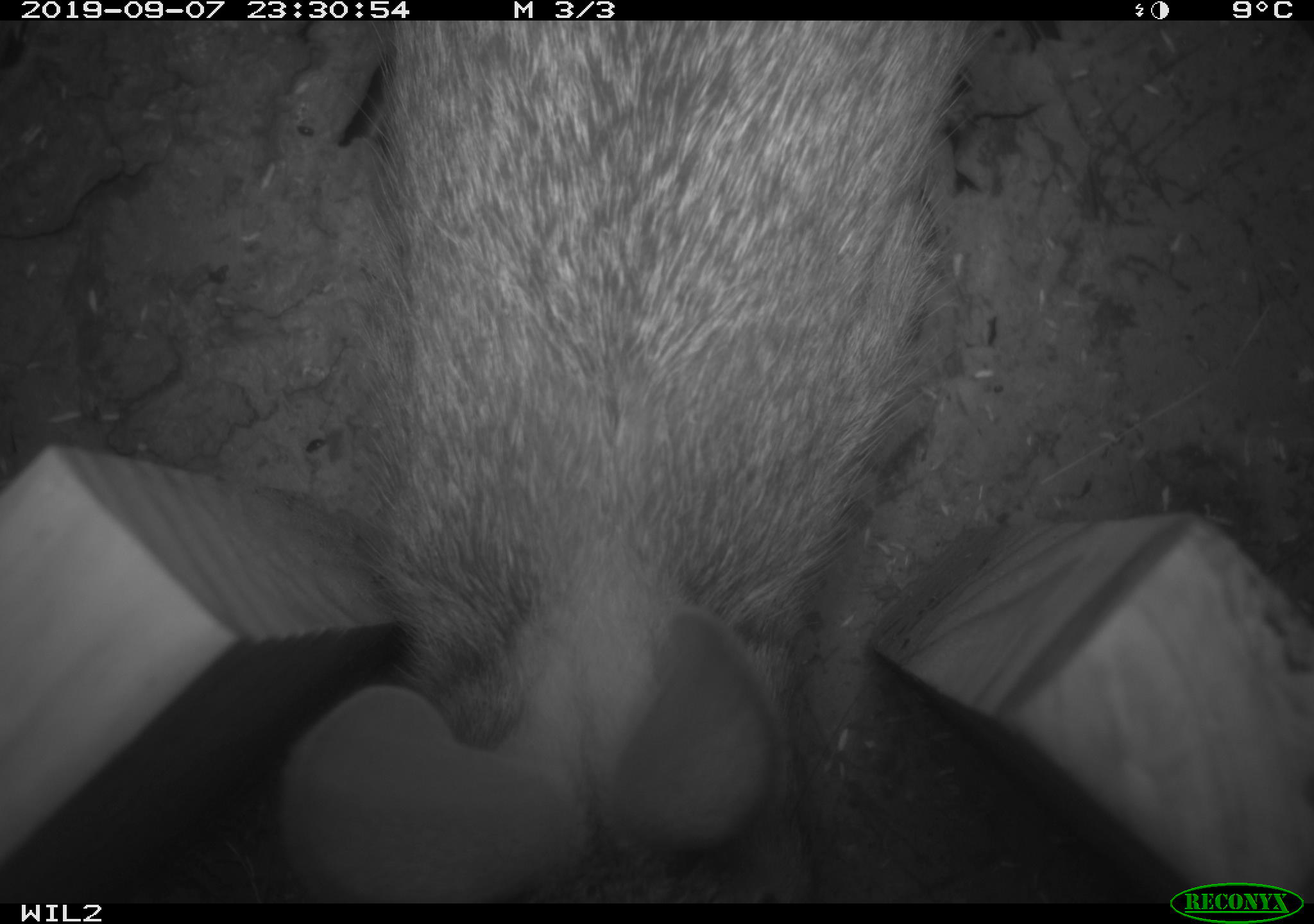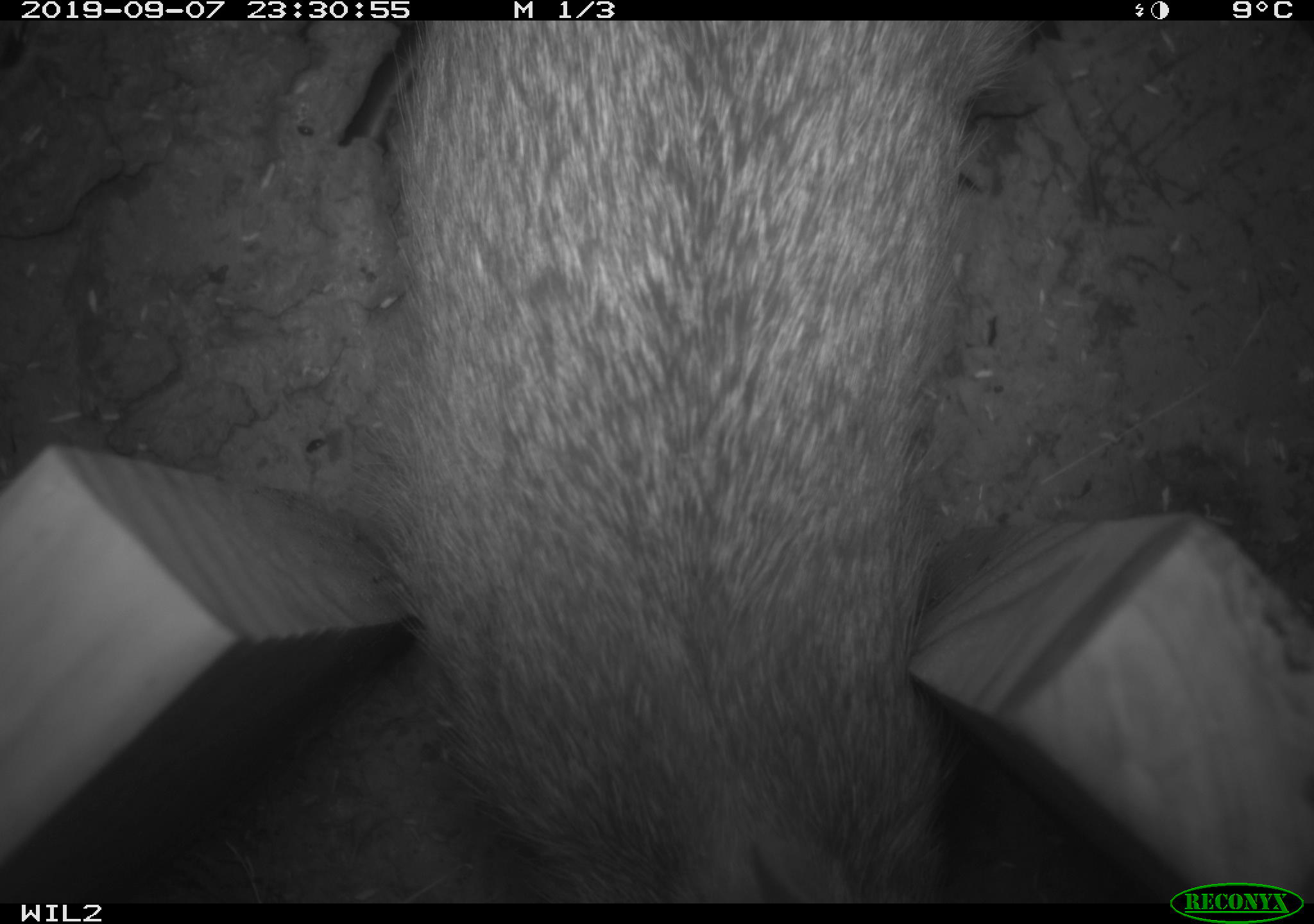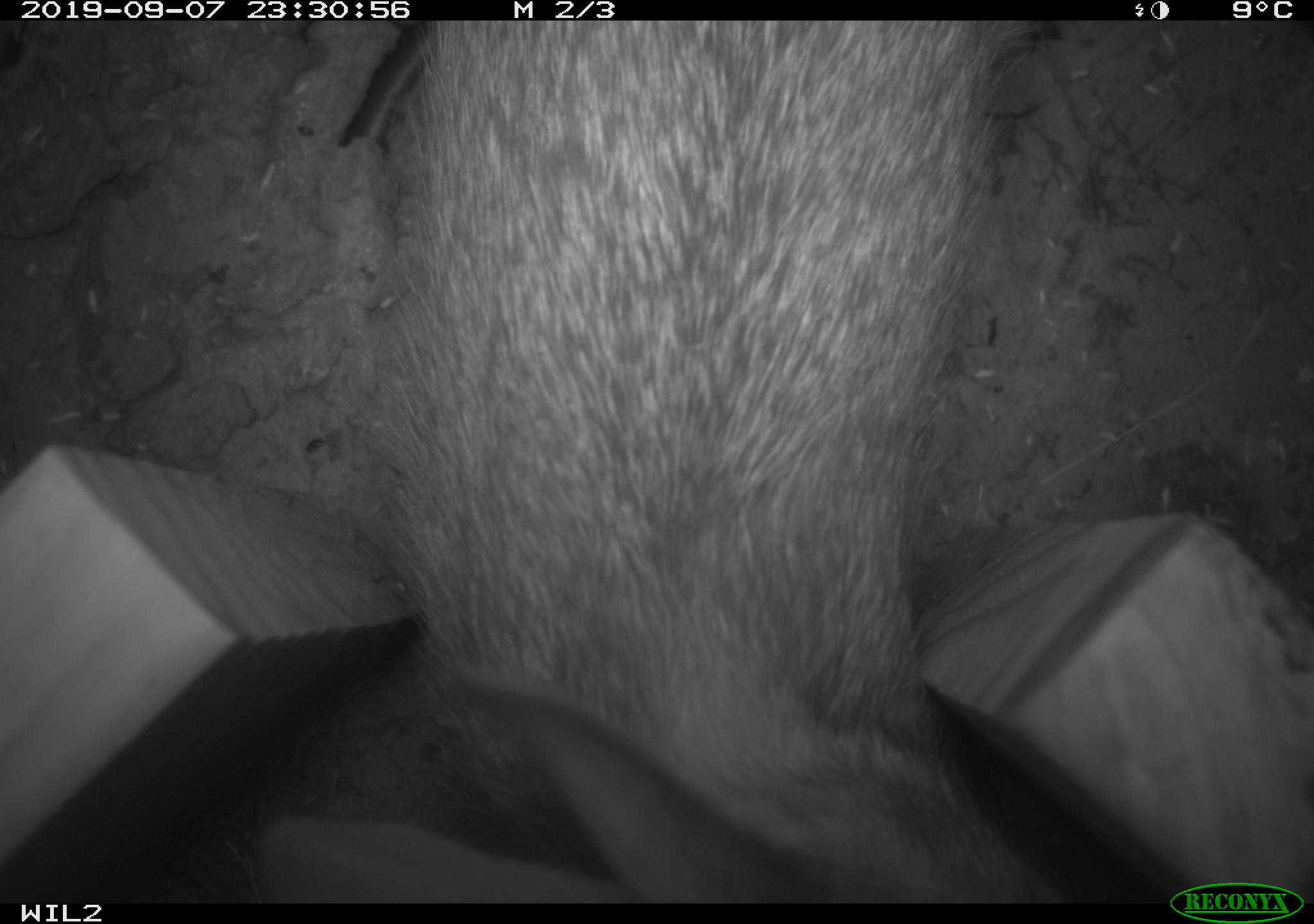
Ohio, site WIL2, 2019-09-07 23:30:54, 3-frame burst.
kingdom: Animalia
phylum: Chordata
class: Mammalia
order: Lagomorpha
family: Leporidae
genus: Sylvilagus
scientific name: Sylvilagus floridanus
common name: eastern cottontail